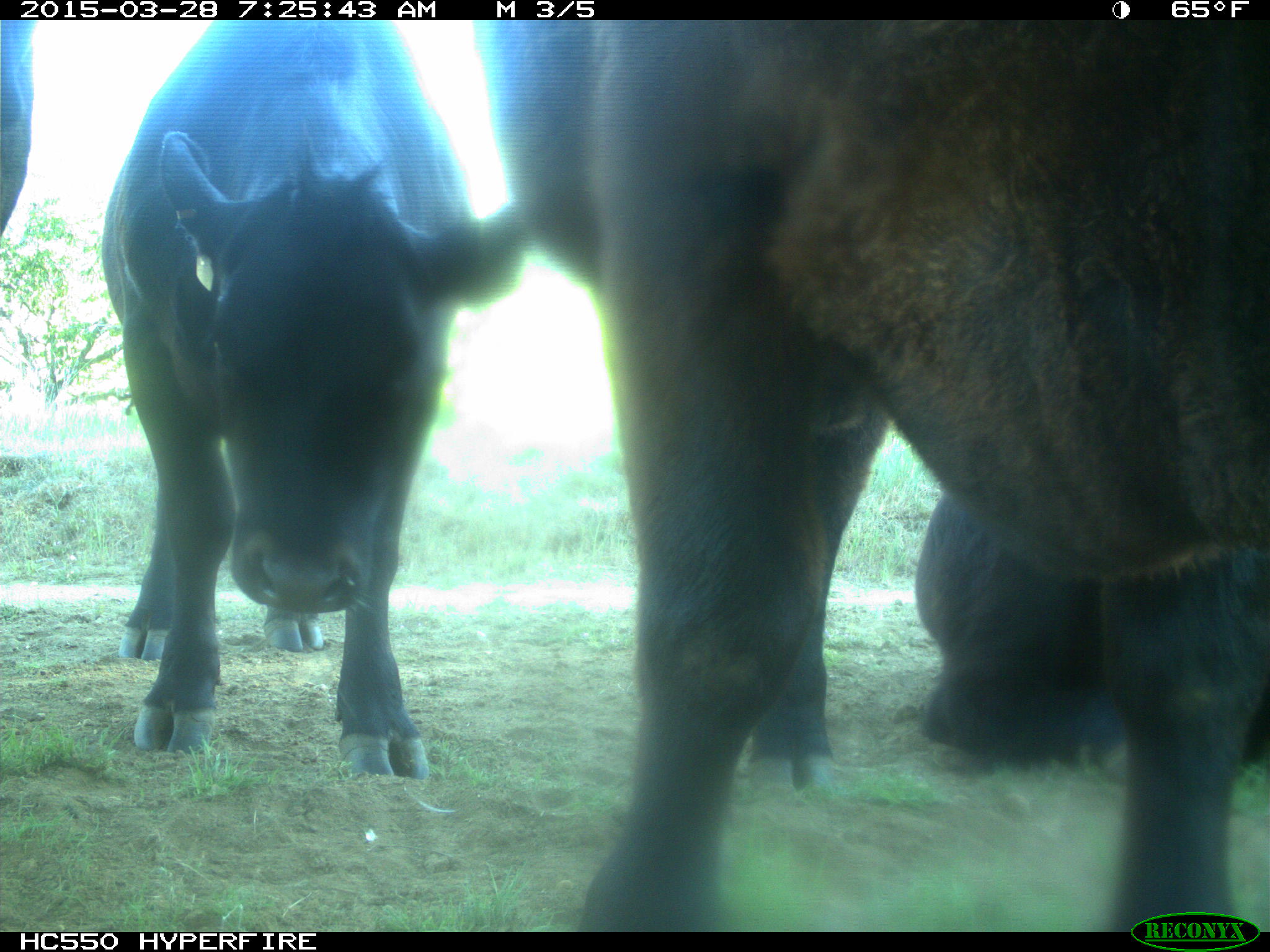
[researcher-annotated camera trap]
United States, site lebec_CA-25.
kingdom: Animalia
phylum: Chordata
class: Mammalia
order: Artiodactyla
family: Bovidae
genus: Bos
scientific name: Bos taurus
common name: domestic cow